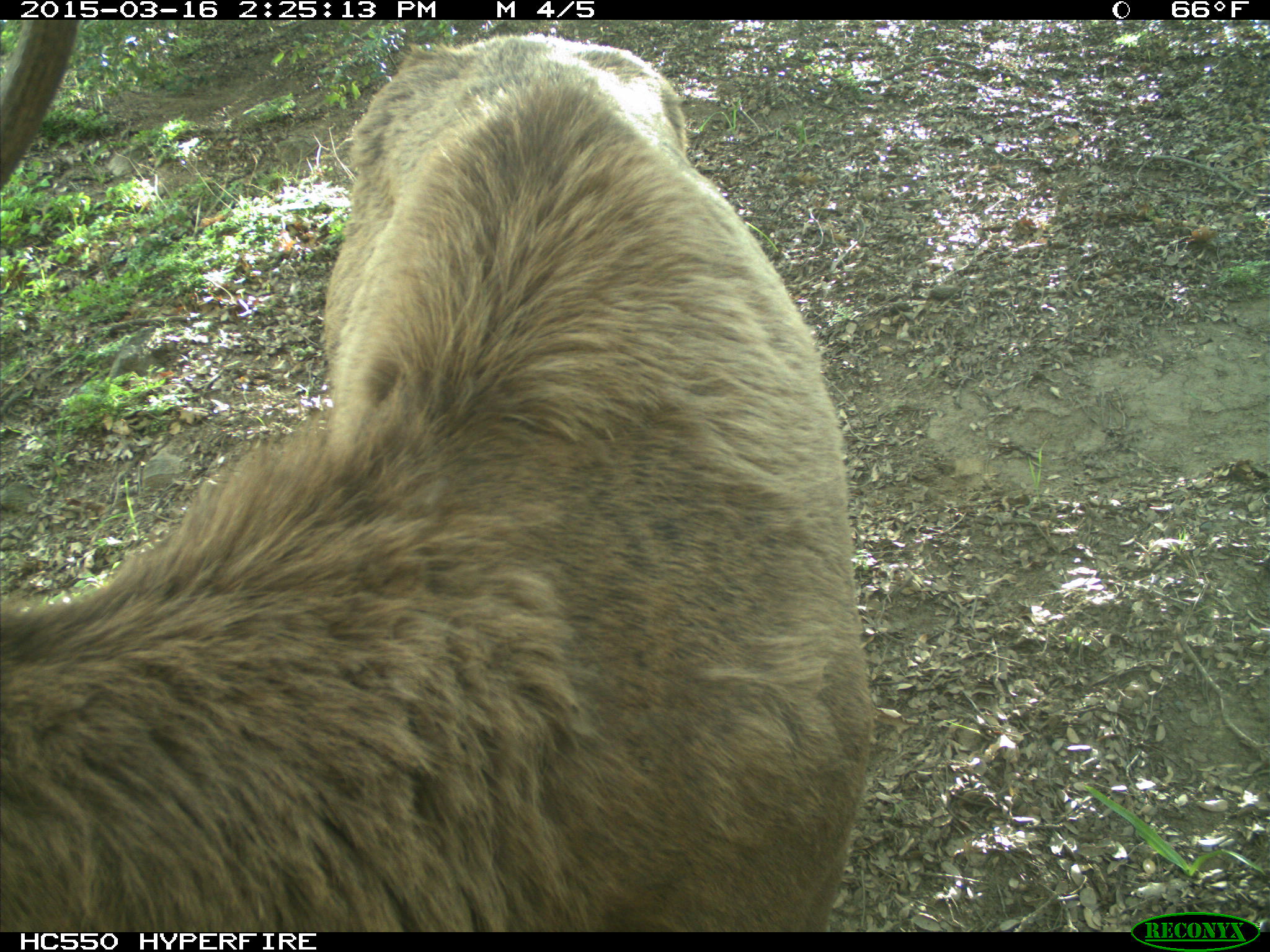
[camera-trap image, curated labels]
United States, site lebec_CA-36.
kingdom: Animalia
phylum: Chordata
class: Mammalia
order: Artiodactyla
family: Cervidae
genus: Cervus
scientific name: Cervus canadensis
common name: elk